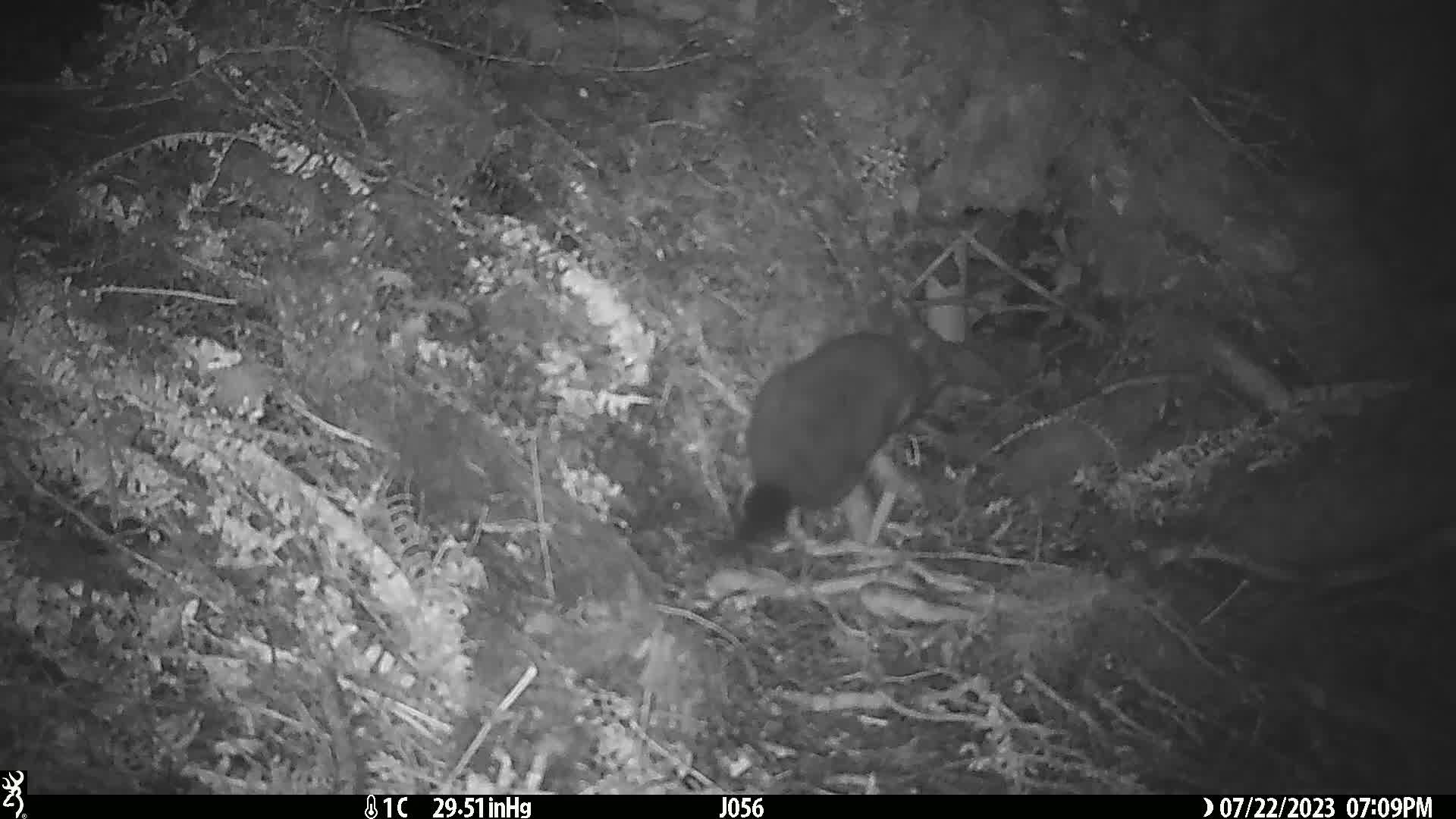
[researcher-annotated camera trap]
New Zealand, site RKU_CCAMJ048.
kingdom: Animalia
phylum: Chordata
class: Mammalia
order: Diprotodontia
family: Phalangeridae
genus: Trichosurus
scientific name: Trichosurus vulpecula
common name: common brushtail possum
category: possum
Possum (common brushtail possum) (Trichosurus vulpecula).